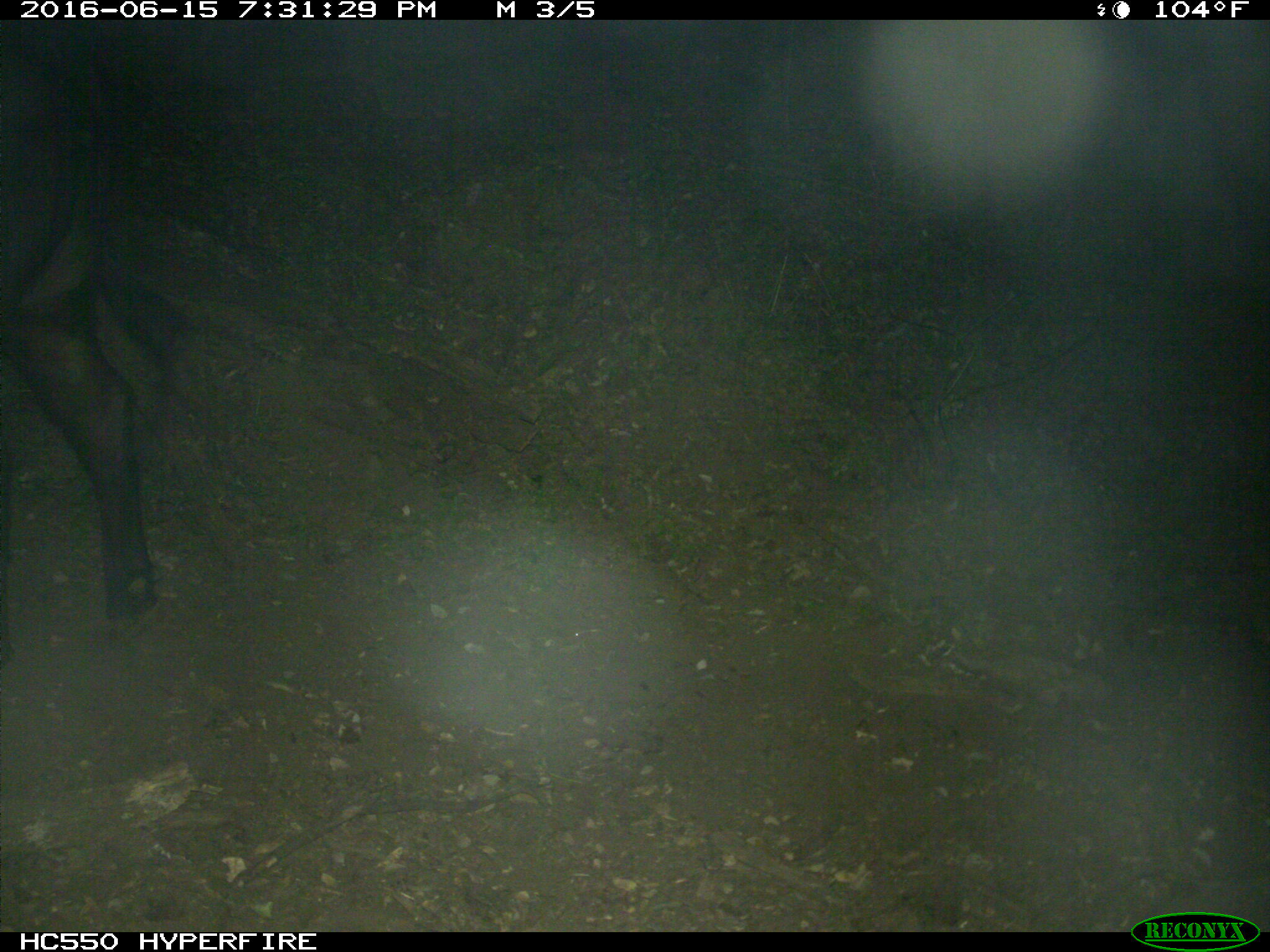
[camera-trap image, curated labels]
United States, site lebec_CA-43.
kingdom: Animalia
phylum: Chordata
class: Mammalia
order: Artiodactyla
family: Bovidae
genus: Bos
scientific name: Bos taurus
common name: domestic cow